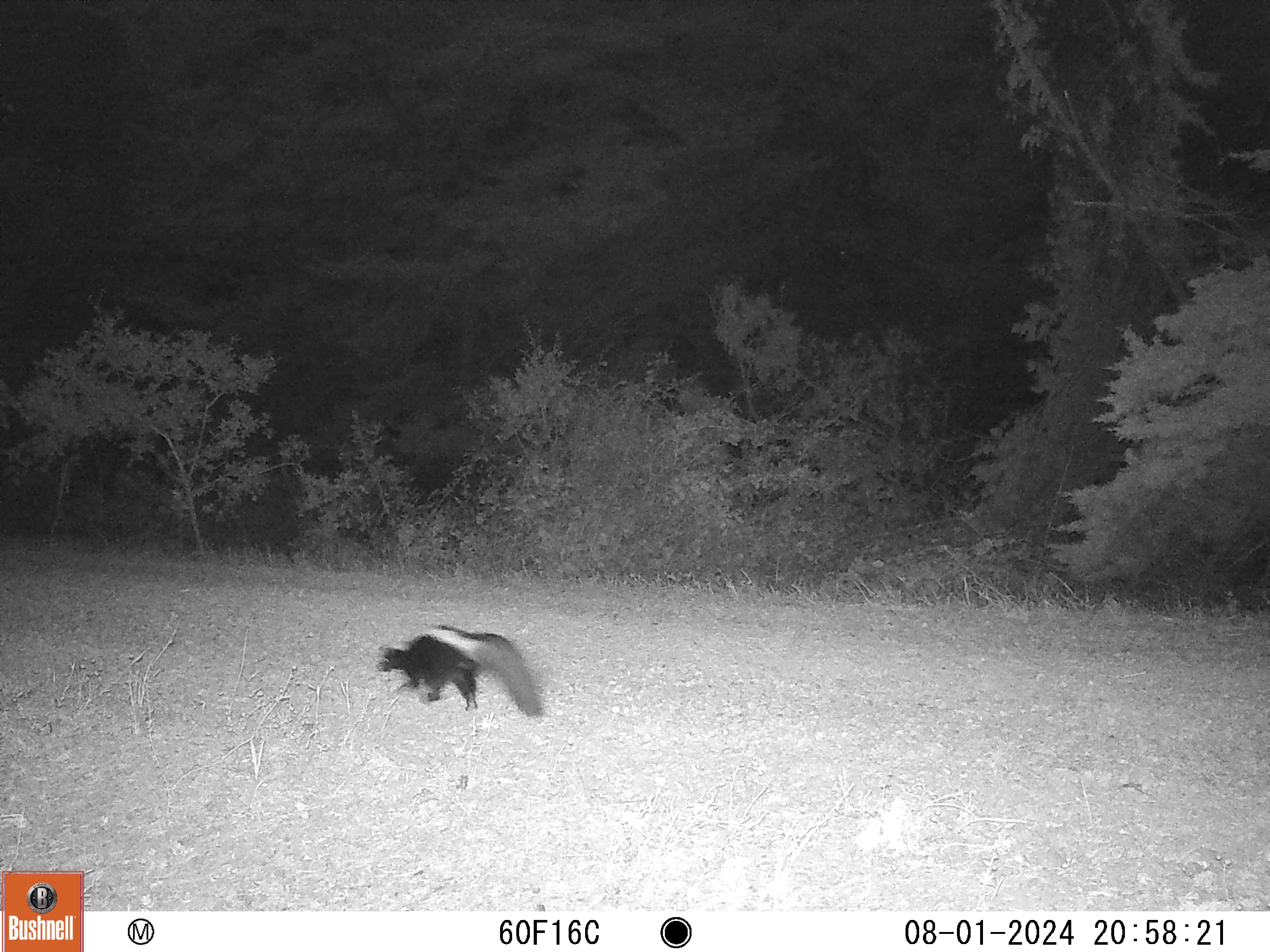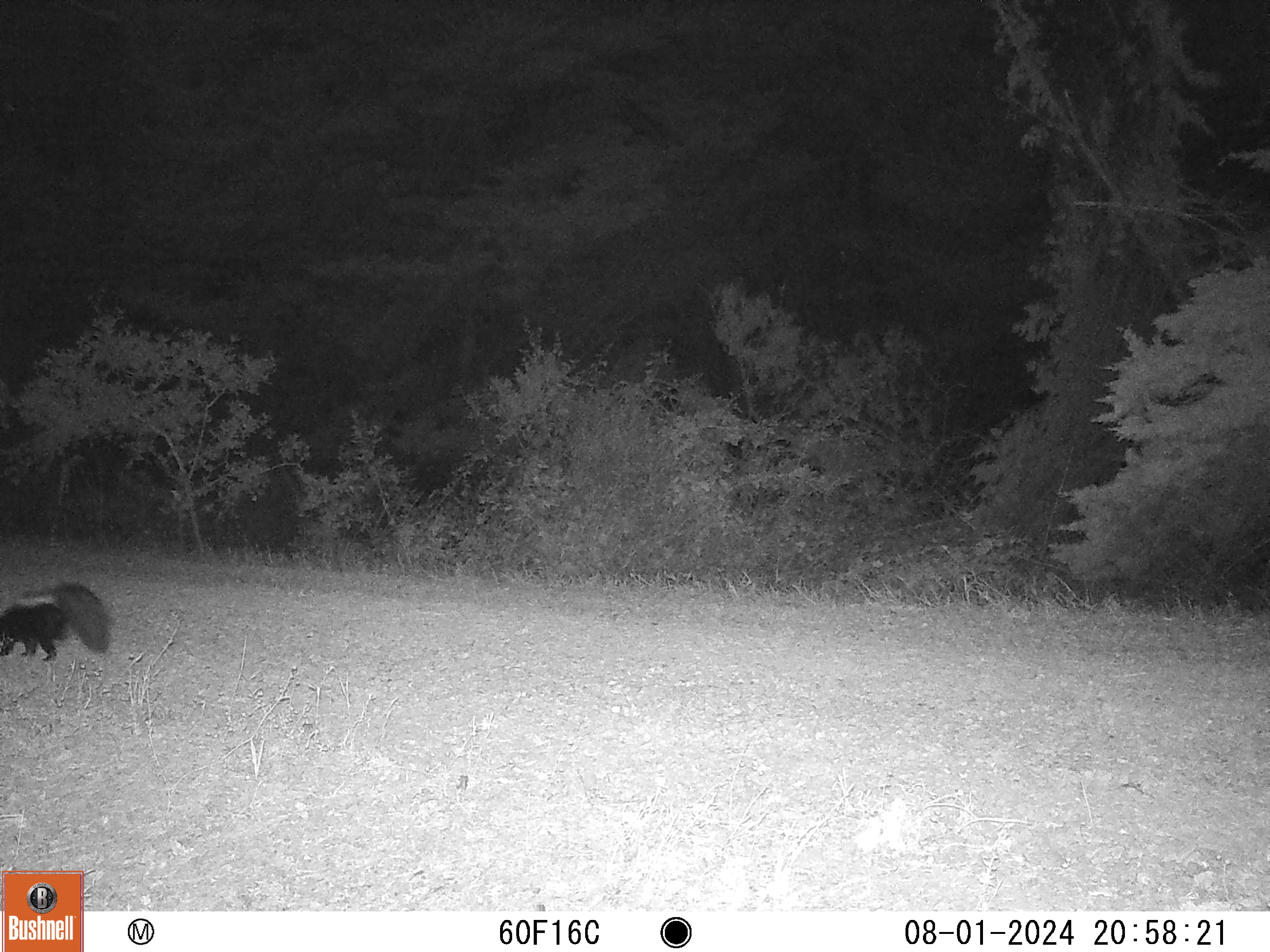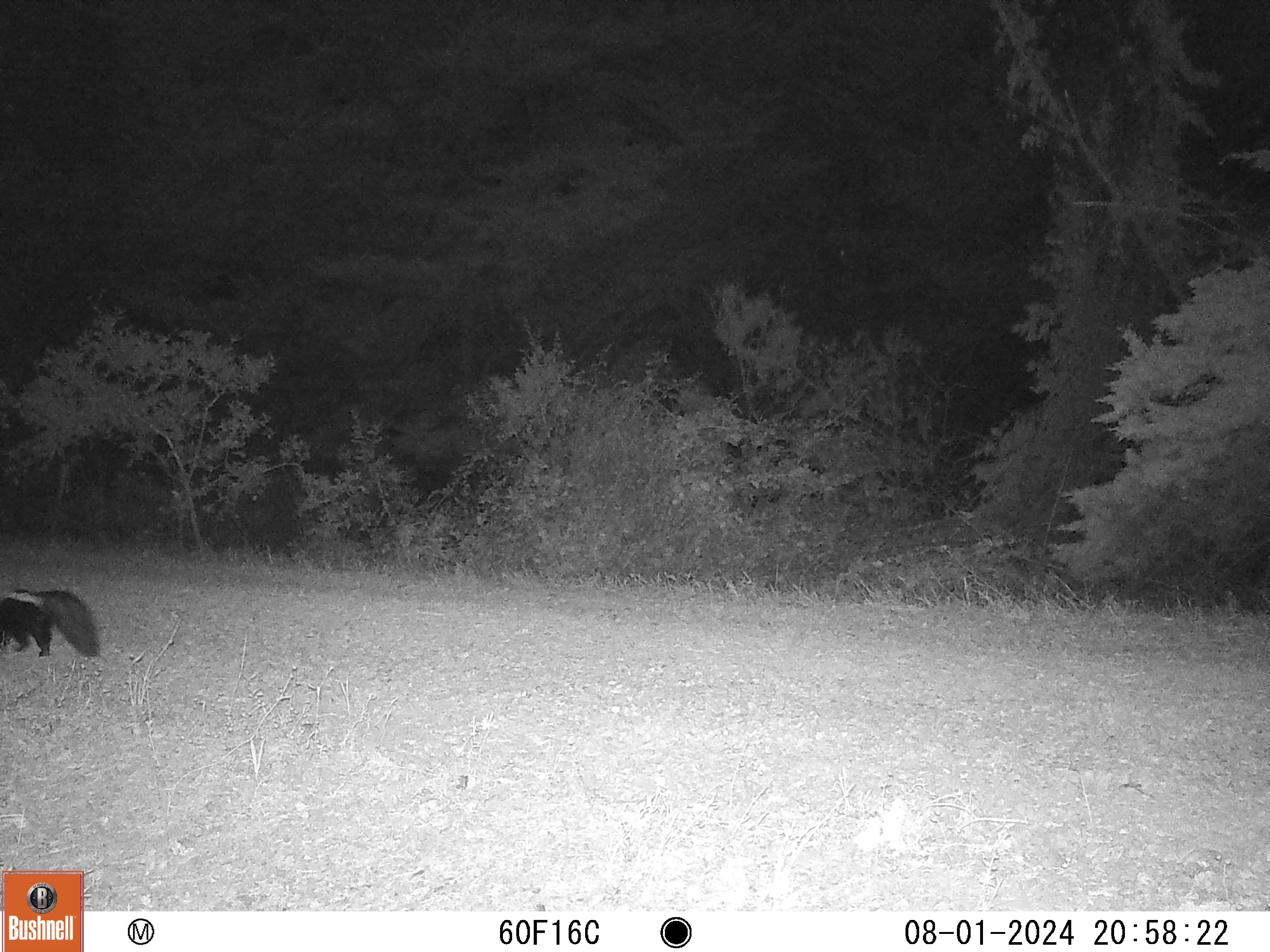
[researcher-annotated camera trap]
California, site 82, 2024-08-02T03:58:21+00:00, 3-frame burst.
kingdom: Animalia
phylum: Chordata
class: Mammalia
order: Carnivora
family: Mephitidae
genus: Mephitis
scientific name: Mephitis mephitis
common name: striped skunk